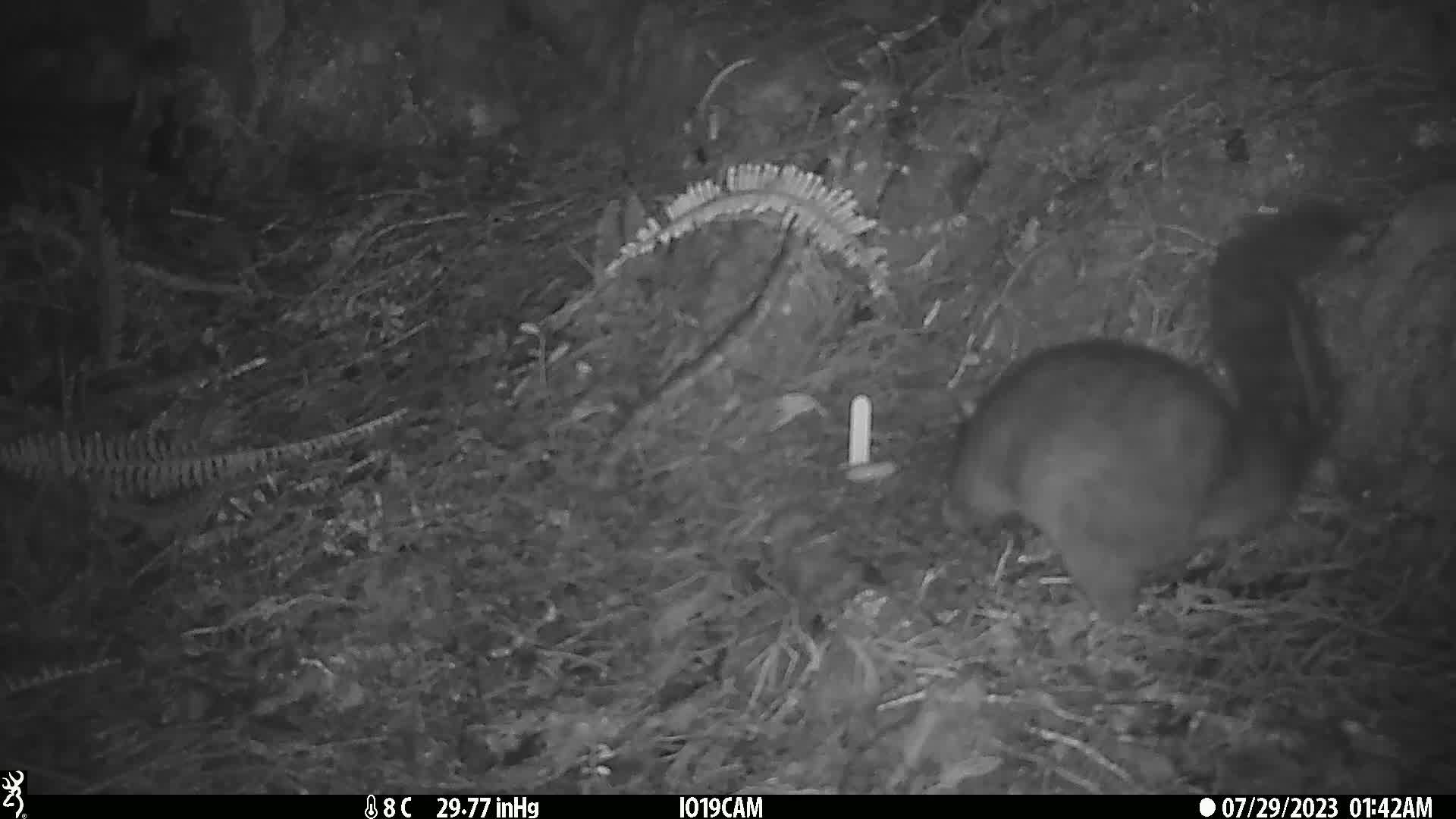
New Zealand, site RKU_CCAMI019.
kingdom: Animalia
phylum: Chordata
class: Mammalia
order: Diprotodontia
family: Phalangeridae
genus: Trichosurus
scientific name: Trichosurus vulpecula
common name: common brushtail possum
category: possum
Possum (common brushtail possum) (Trichosurus vulpecula).